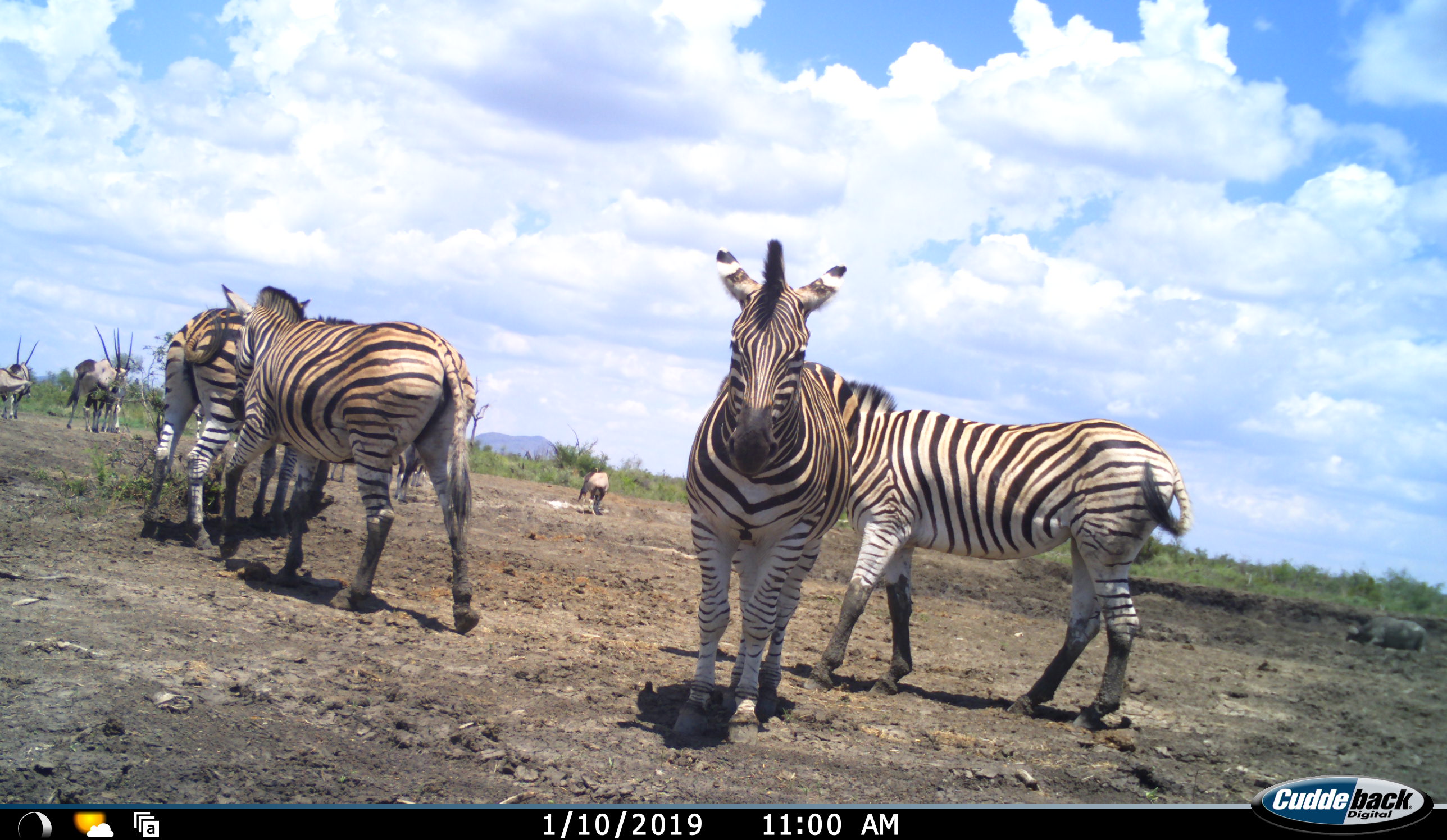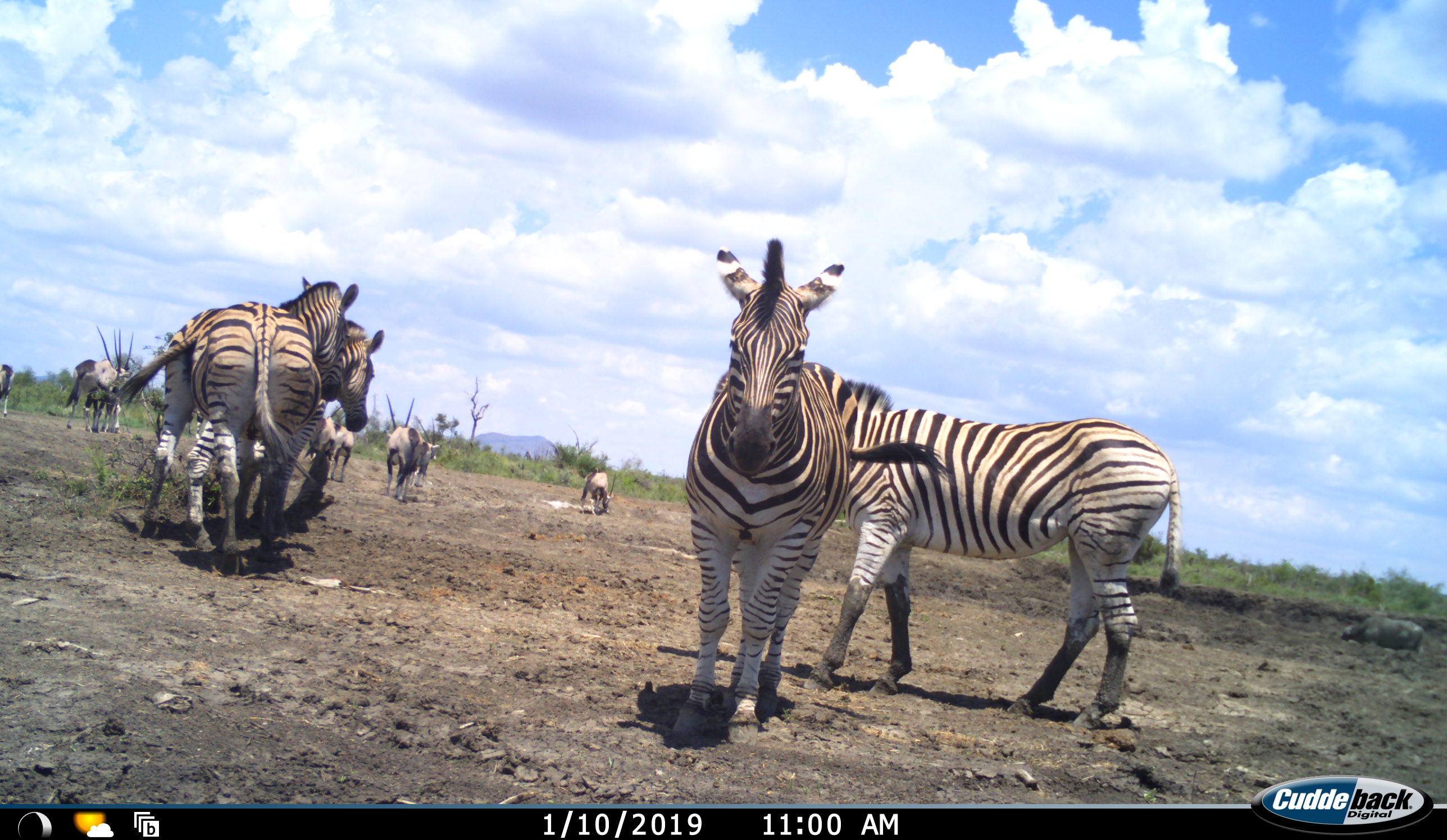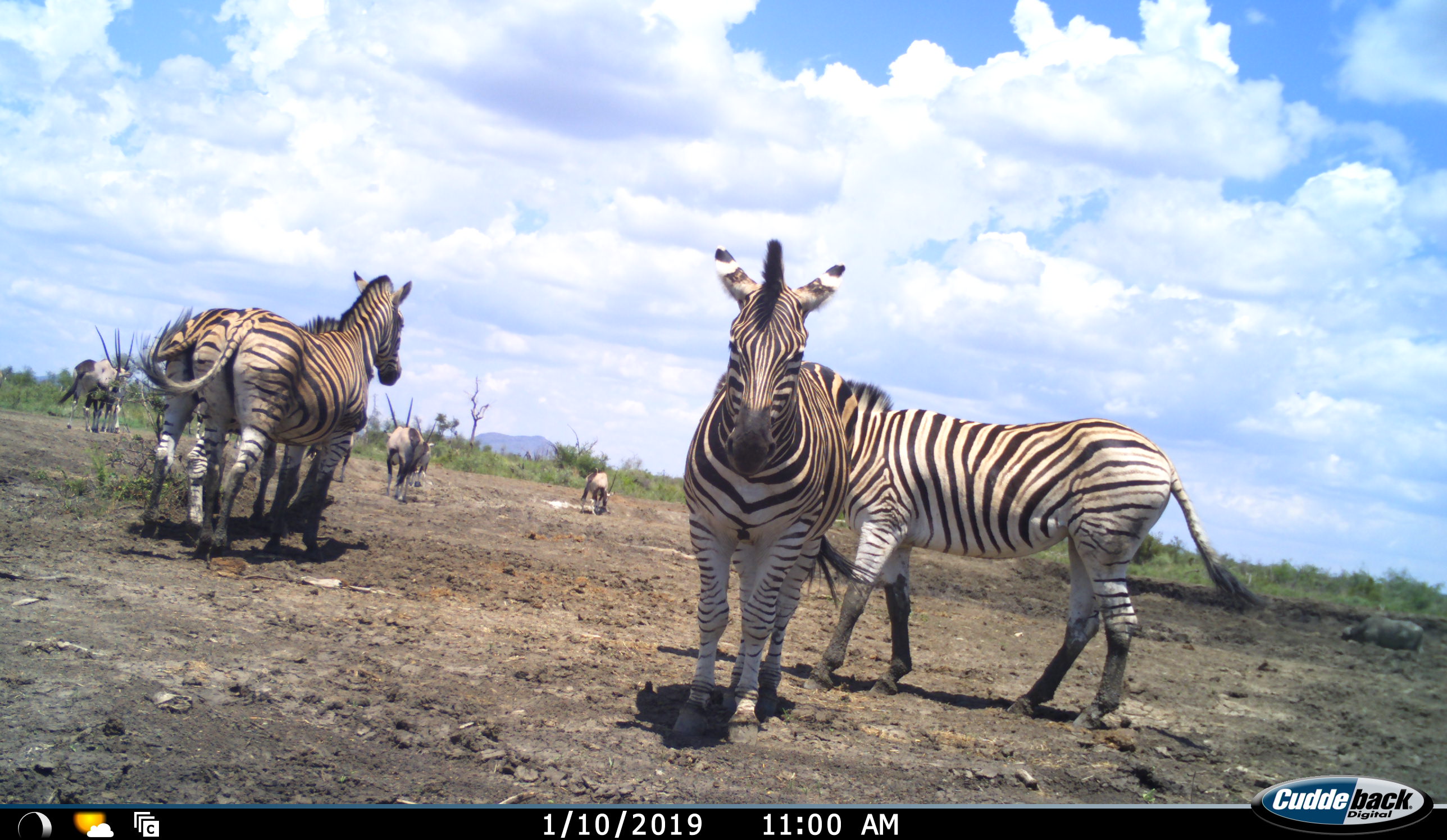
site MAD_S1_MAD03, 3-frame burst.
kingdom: Animalia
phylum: Chordata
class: Mammalia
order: Artiodactyla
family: Bovidae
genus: Syncerus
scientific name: Syncerus caffer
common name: african buffalo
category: buffalo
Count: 1.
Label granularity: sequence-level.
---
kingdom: Animalia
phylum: Chordata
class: Mammalia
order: Artiodactyla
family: Bovidae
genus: Oryx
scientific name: Oryx gazella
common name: gemsbok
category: oryx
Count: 7.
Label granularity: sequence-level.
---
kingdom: Animalia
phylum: Chordata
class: Mammalia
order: Perissodactyla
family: Equidae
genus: Equus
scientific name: Equus quagga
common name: plains zebra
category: zebraplains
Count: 4.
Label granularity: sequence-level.